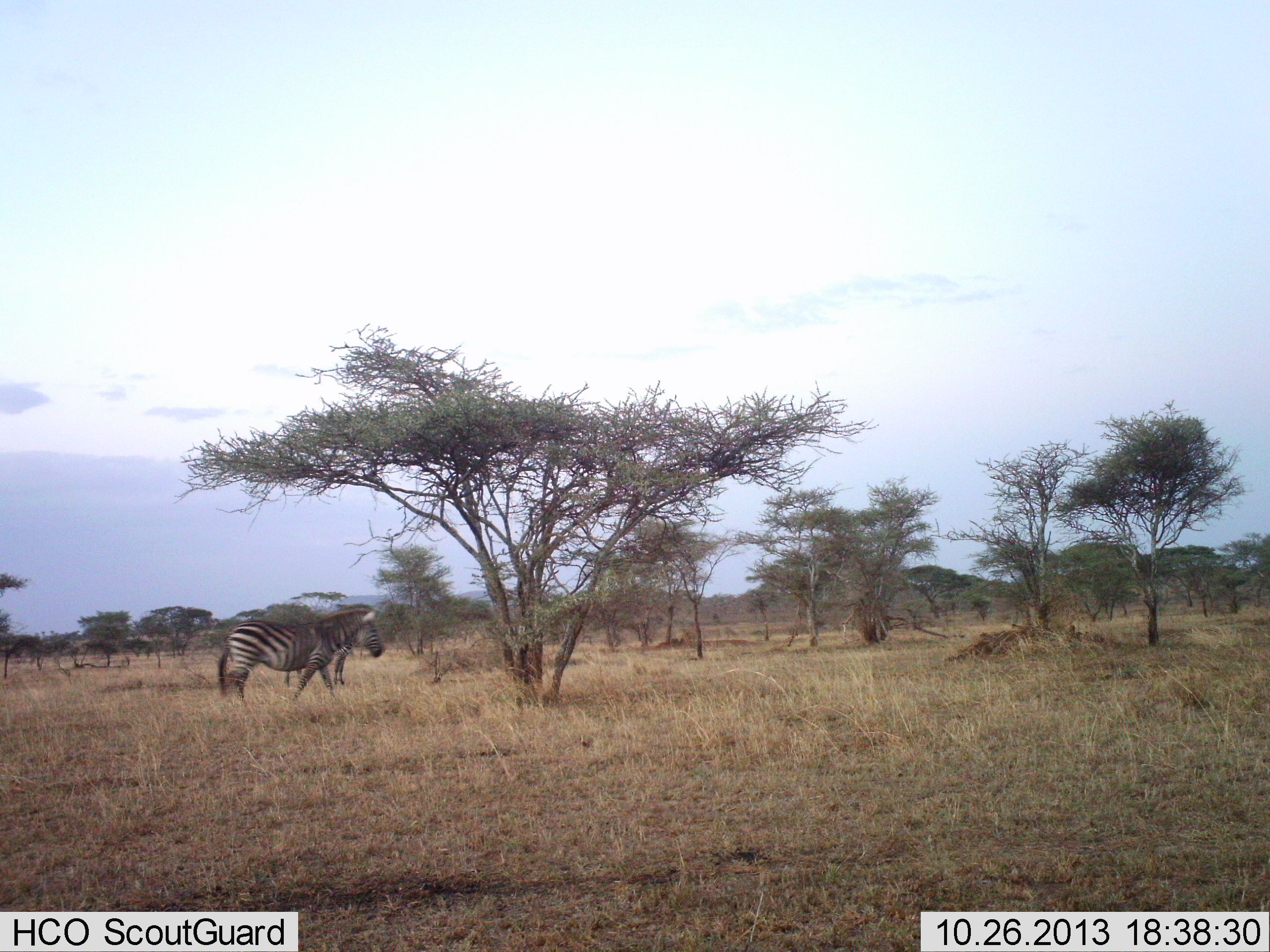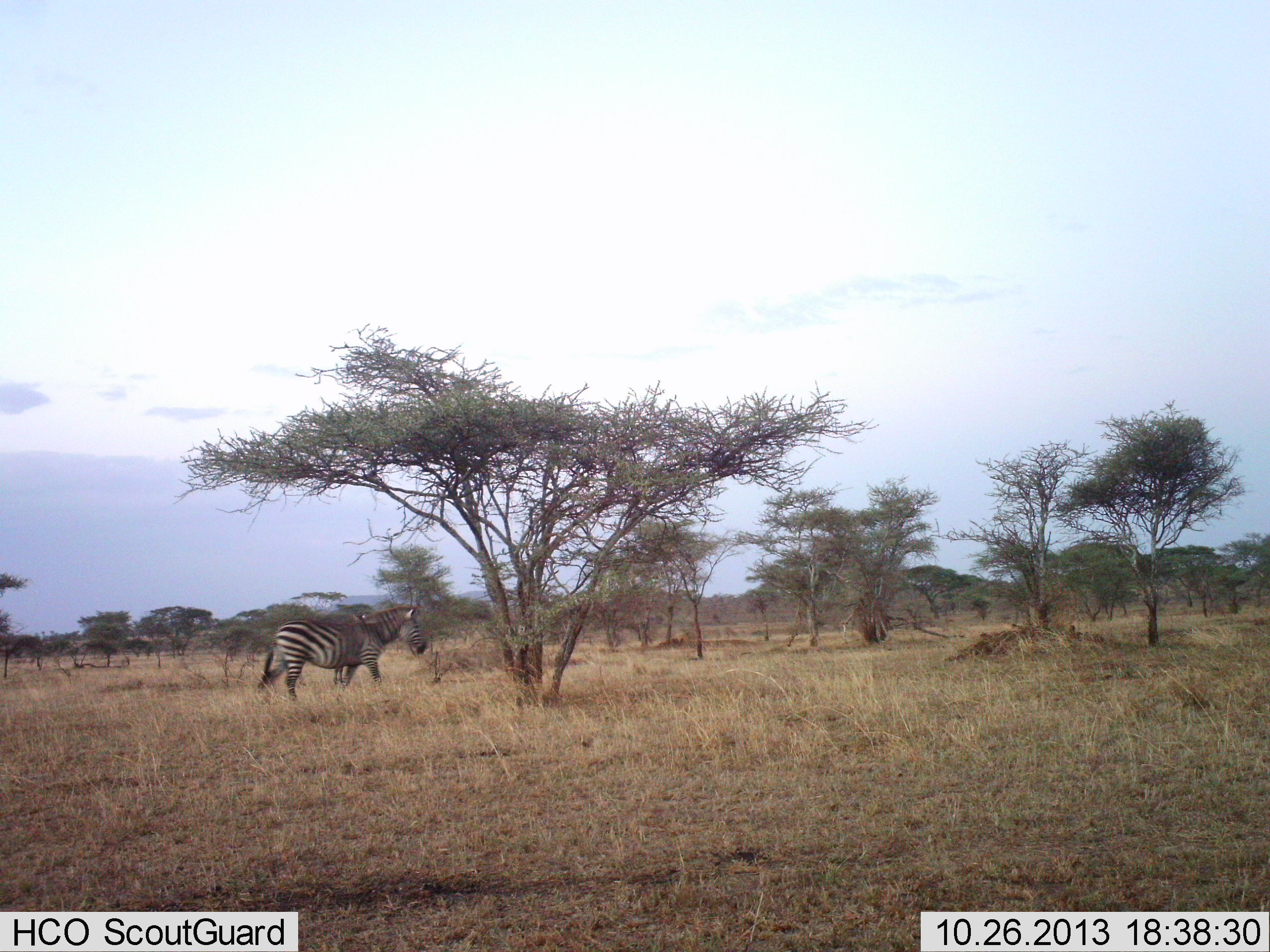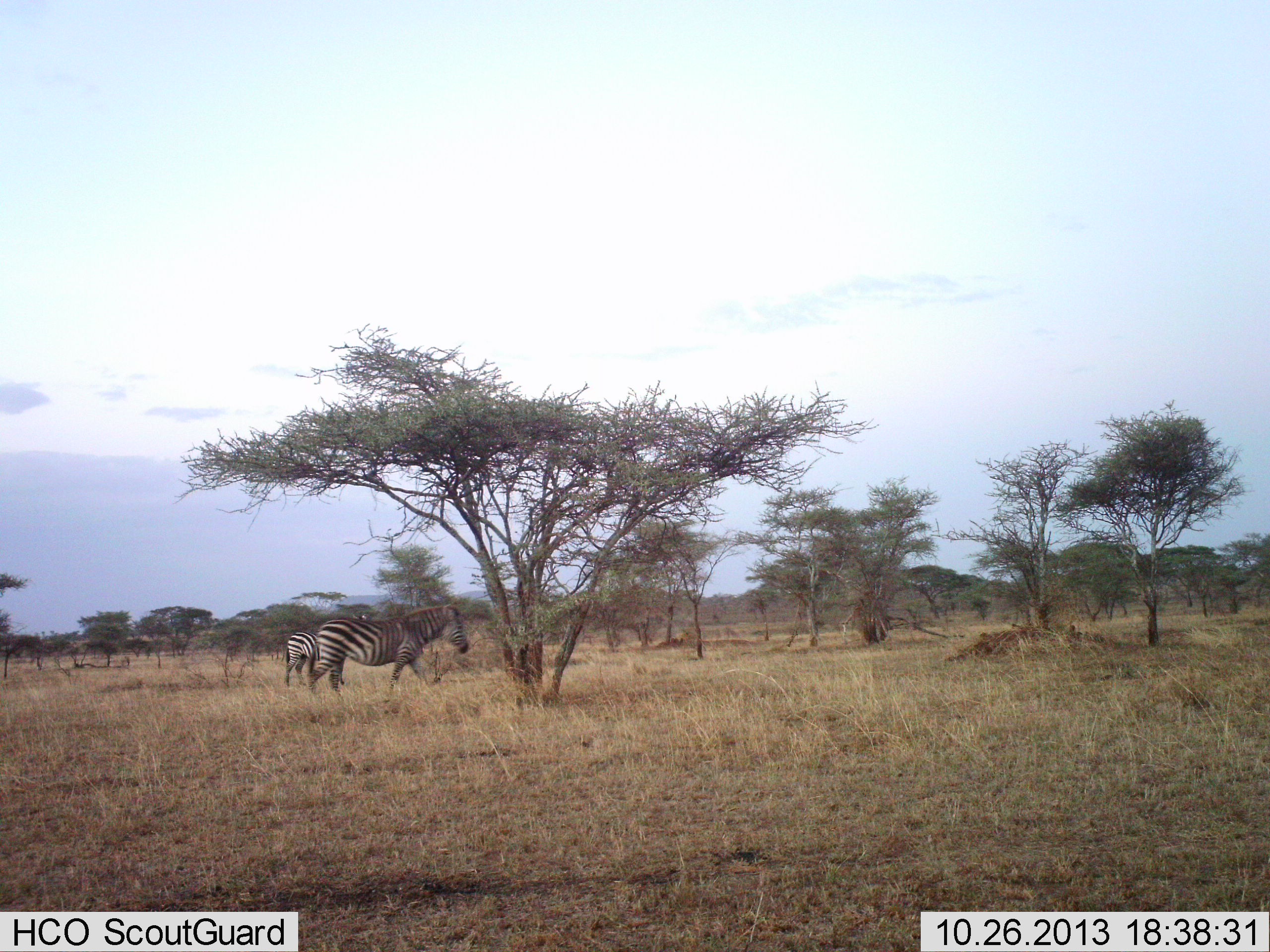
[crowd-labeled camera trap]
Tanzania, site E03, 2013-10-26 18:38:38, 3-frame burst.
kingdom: Animalia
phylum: Chordata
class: Mammalia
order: Perissodactyla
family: Equidae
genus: Equus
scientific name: Equus quagga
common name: plains zebra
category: zebra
Zebra (plains zebra) (Equus quagga), count 2. Behavior (volunteer vote fractions): standing 10%, resting 0%, moving 90%, interacting 0%. Young present (vote fraction): 0%. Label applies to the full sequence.